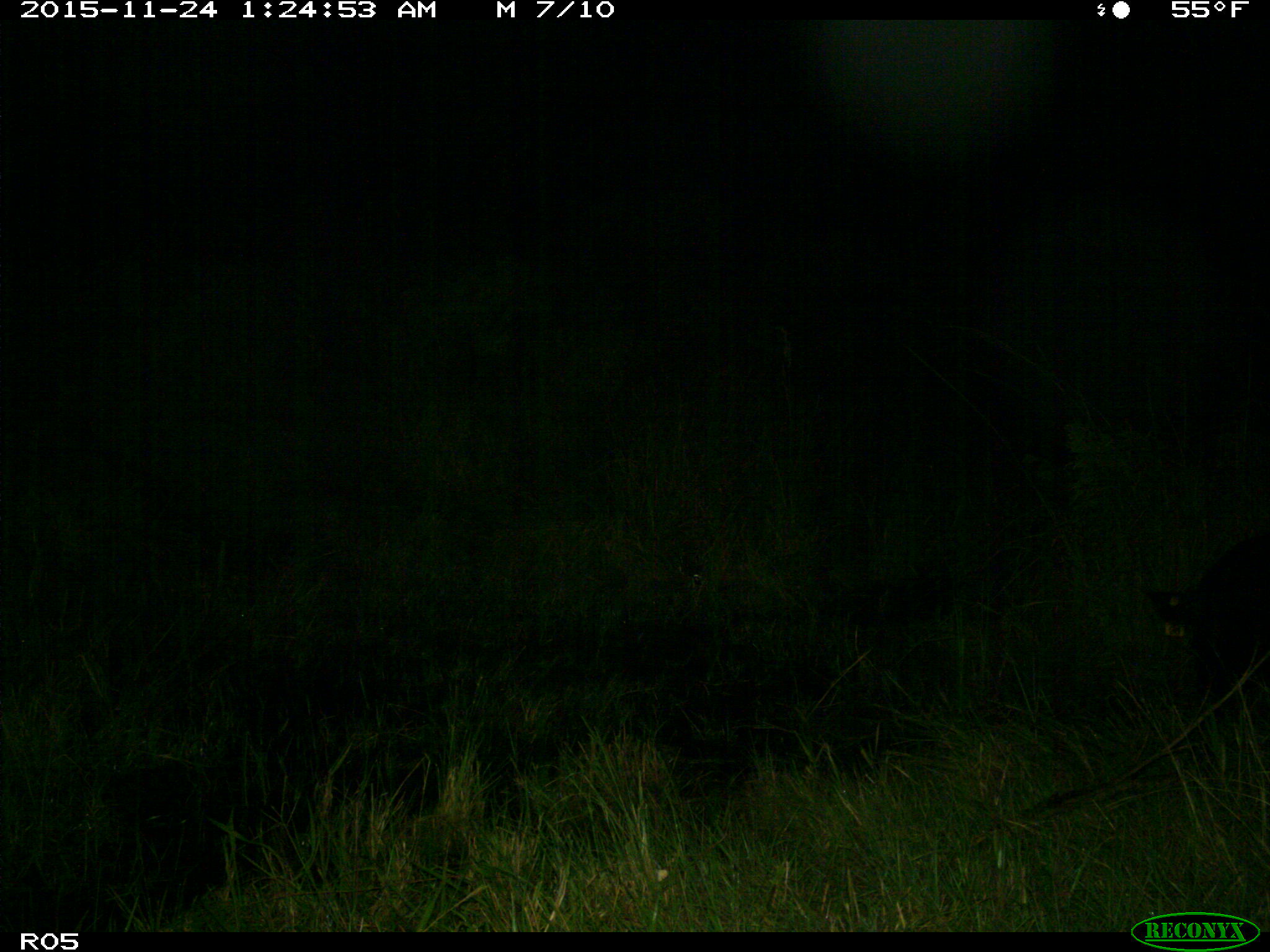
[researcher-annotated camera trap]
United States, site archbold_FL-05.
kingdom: Animalia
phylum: Chordata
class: Mammalia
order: Artiodactyla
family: Suidae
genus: Sus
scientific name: Sus scrofa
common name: wild boar